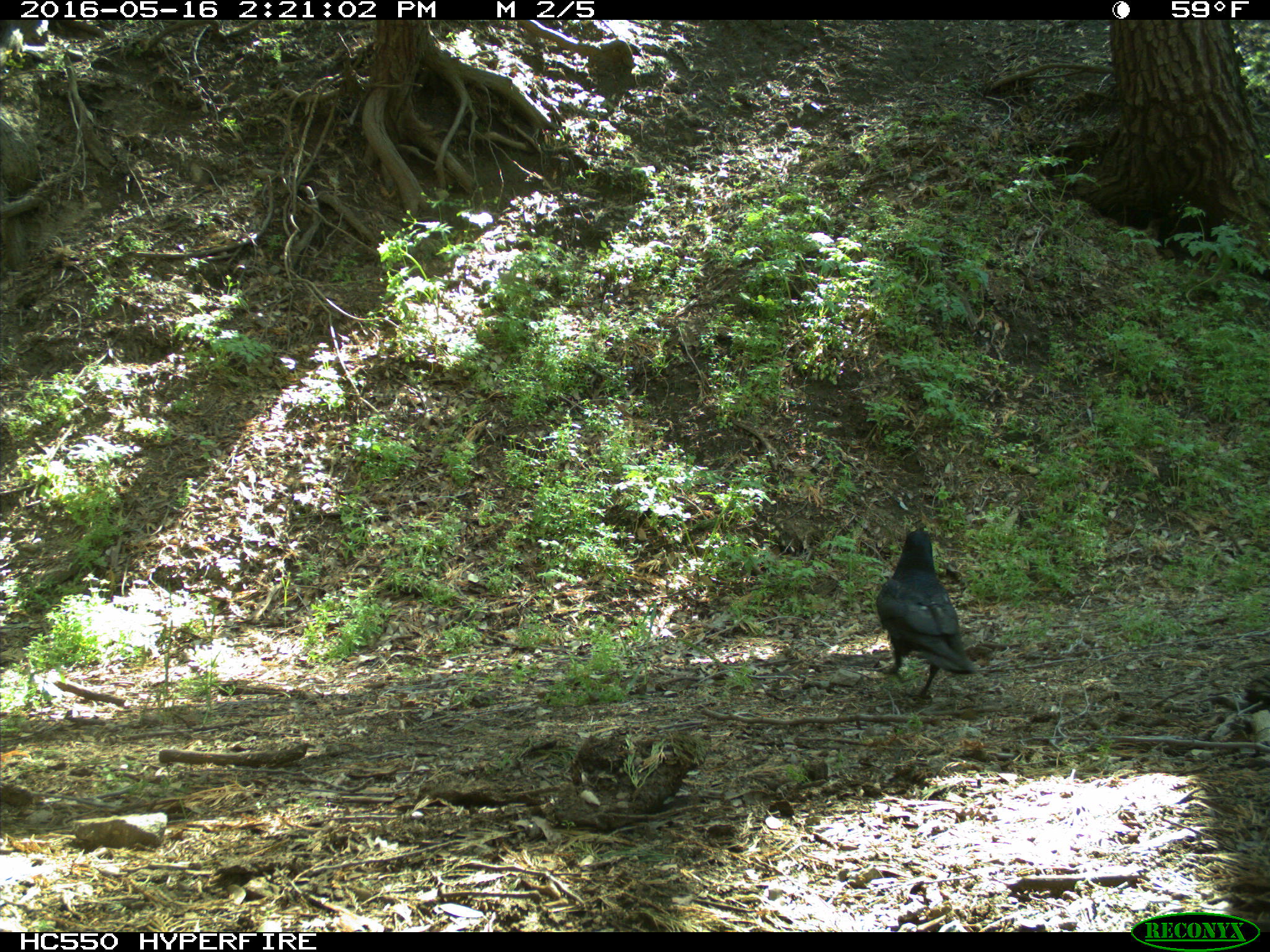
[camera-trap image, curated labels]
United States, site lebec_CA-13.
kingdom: Animalia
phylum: Chordata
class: Aves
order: Passeriformes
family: Corvidae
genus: Corvus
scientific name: Corvus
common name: crows and ravens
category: unidentified corvus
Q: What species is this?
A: Unidentified corvus (crows and ravens) (Corvus).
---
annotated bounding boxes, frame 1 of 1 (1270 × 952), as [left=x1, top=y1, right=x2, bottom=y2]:
animal: [left=874, top=530, right=979, bottom=706]